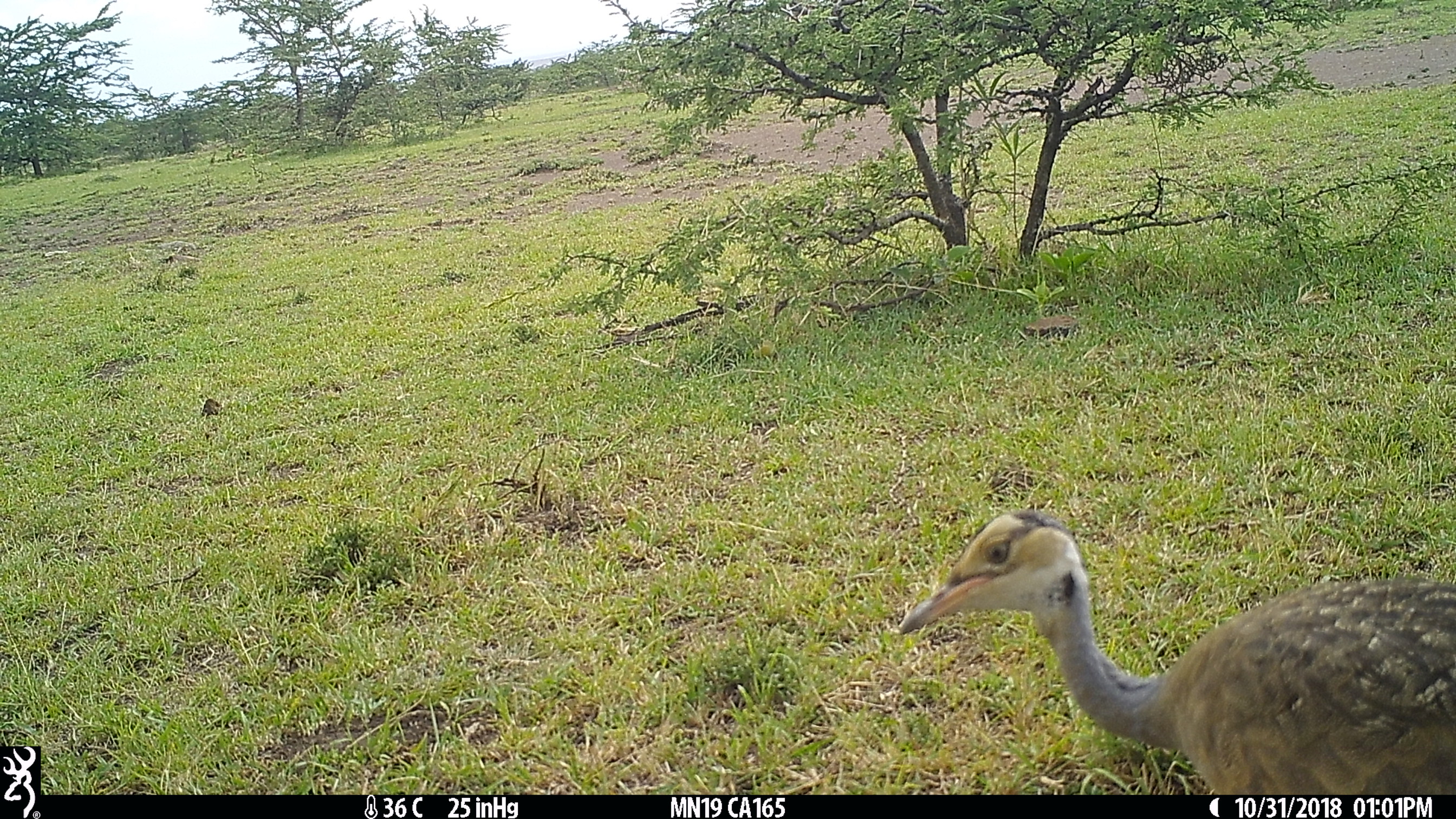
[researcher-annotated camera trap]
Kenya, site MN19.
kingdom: Animalia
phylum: Chordata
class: Aves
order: Otidiformes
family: Otididae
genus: Eupodotis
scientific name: Eupodotis senegalensis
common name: white-bellied bustard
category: bustard white bellied